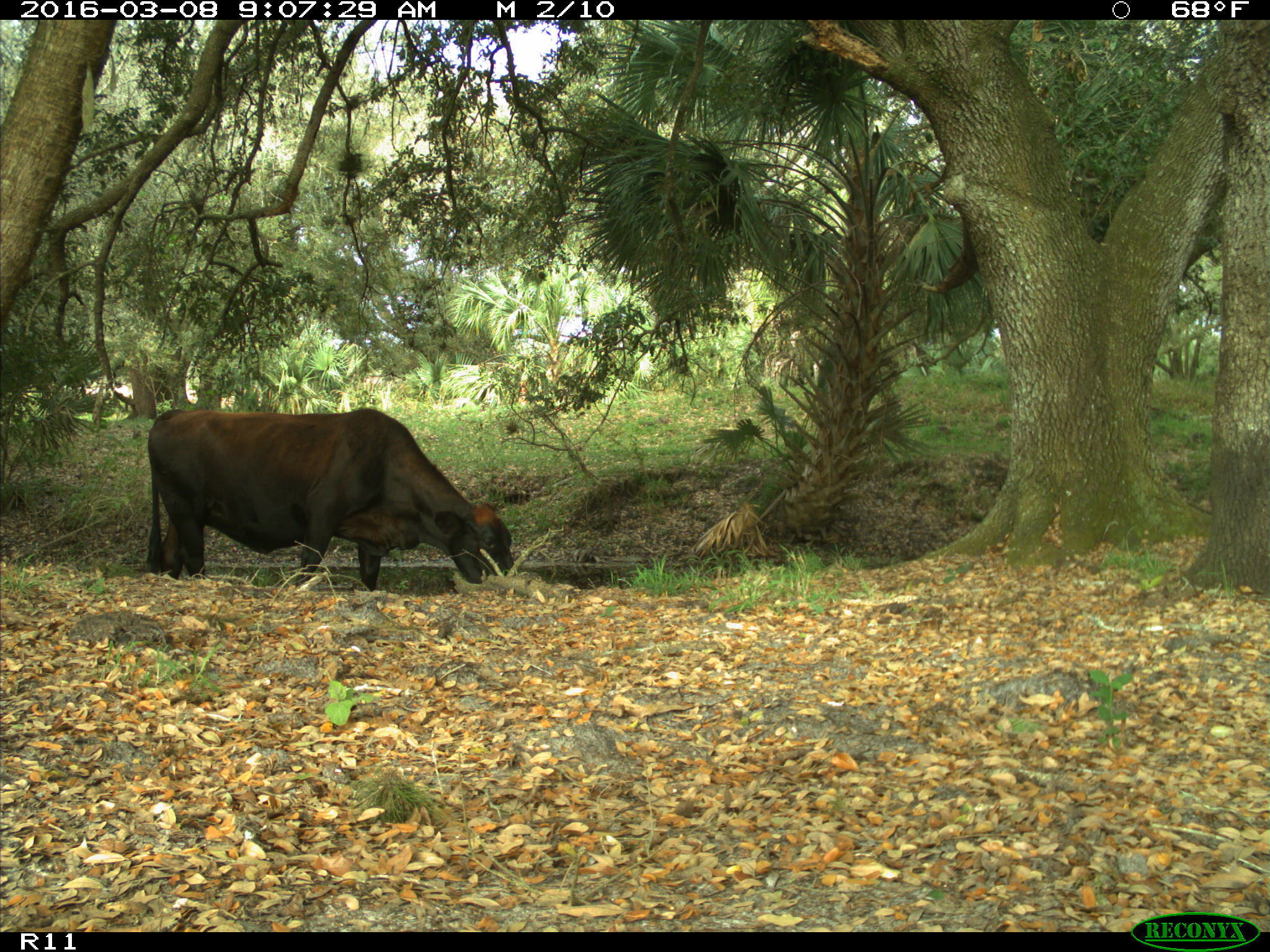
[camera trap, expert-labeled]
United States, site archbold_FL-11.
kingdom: Animalia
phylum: Chordata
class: Mammalia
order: Artiodactyla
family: Bovidae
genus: Bos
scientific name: Bos taurus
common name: domestic cow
Bos taurus (domestic cow).